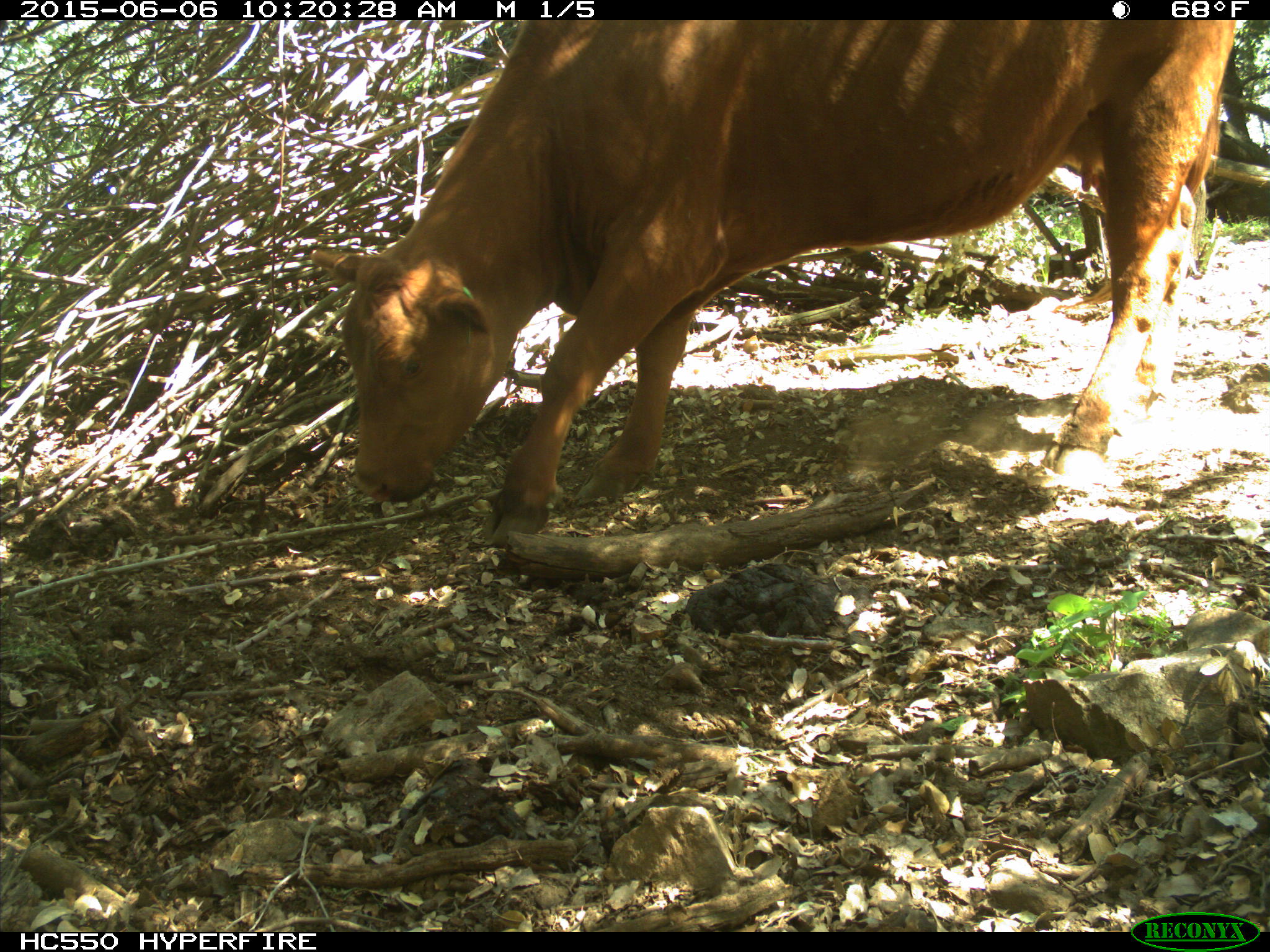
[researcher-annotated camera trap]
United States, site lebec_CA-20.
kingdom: Animalia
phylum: Chordata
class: Mammalia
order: Artiodactyla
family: Bovidae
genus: Bos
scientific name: Bos taurus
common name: domestic cow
Bos taurus (domestic cow).